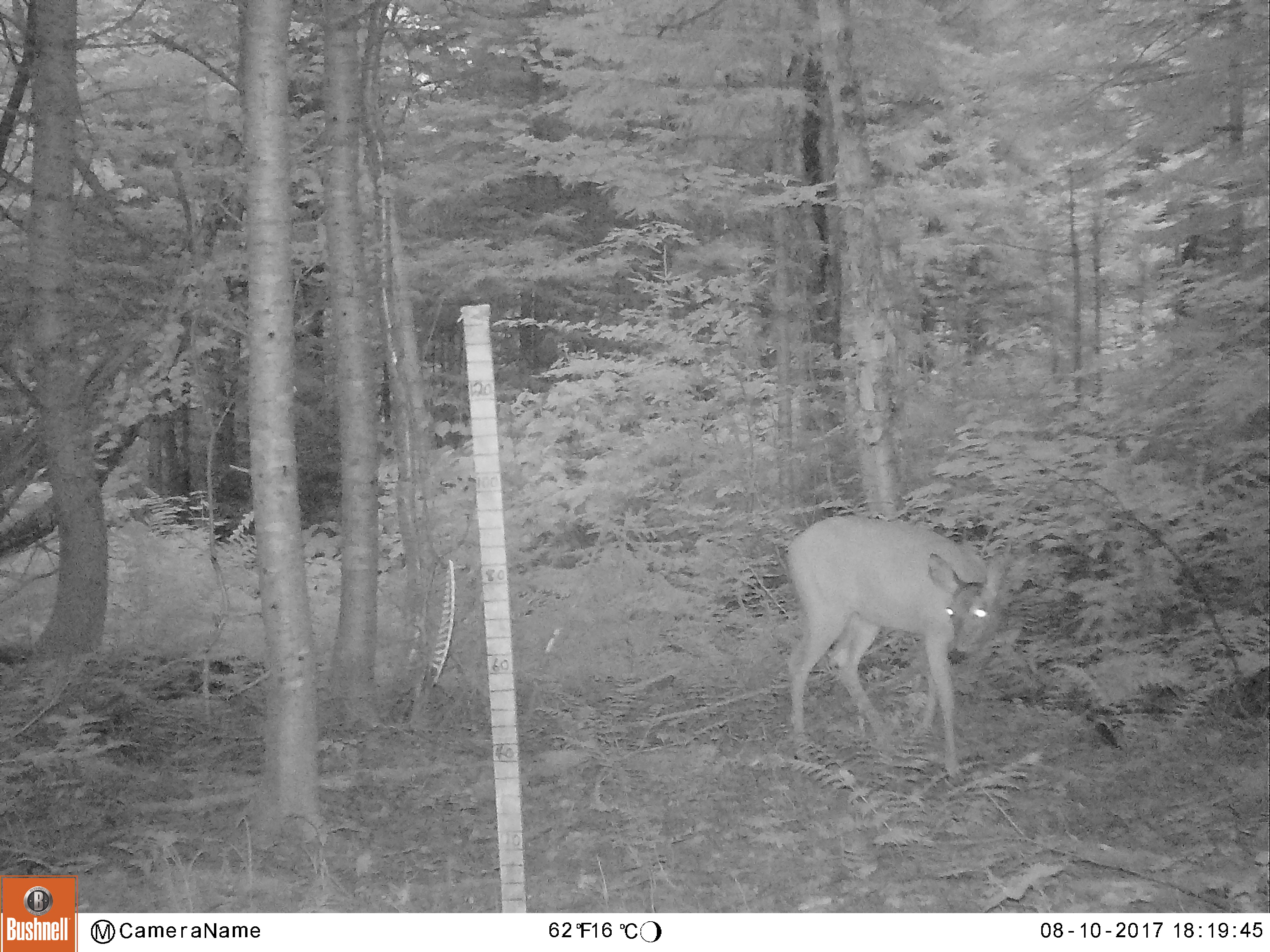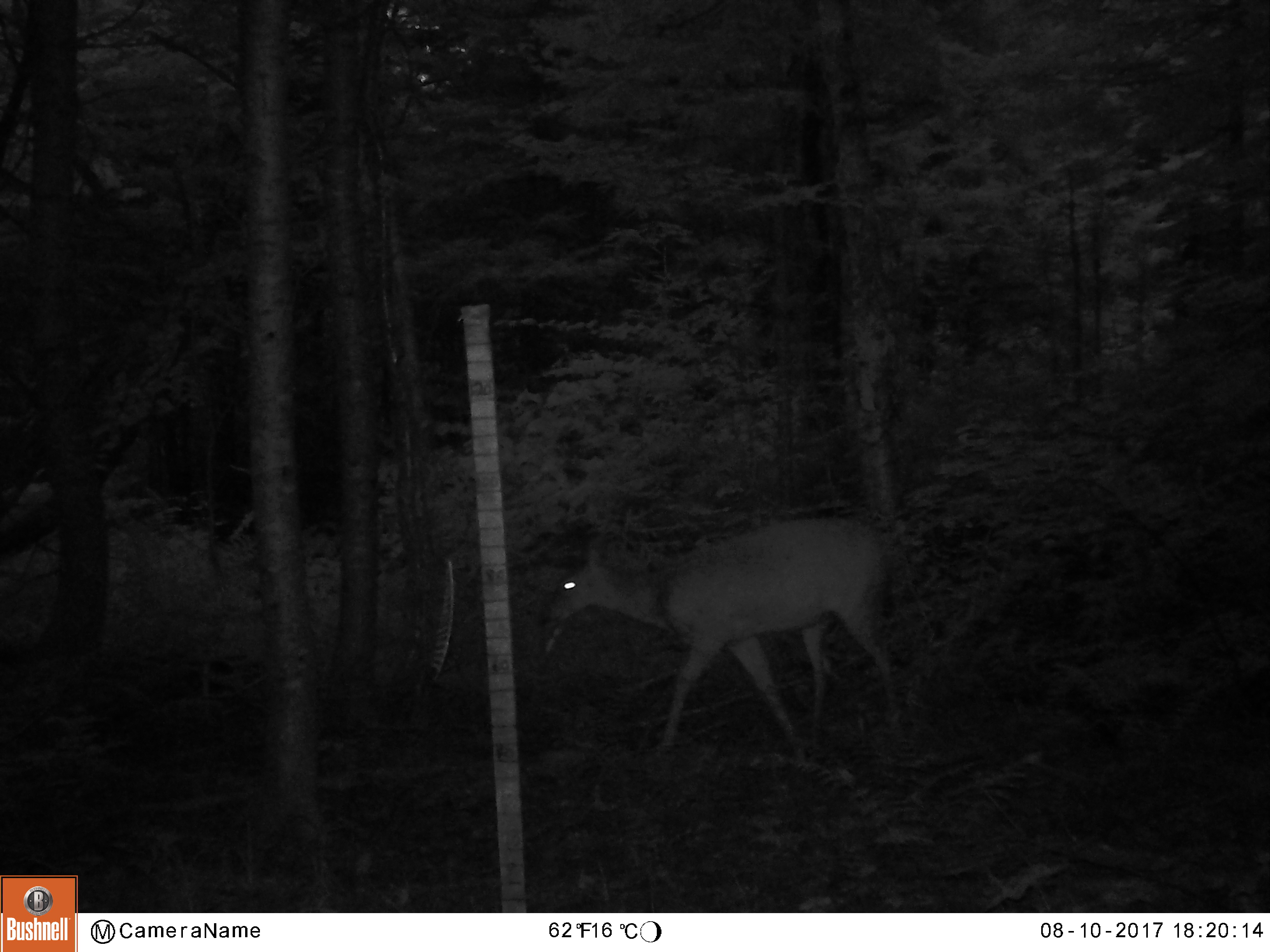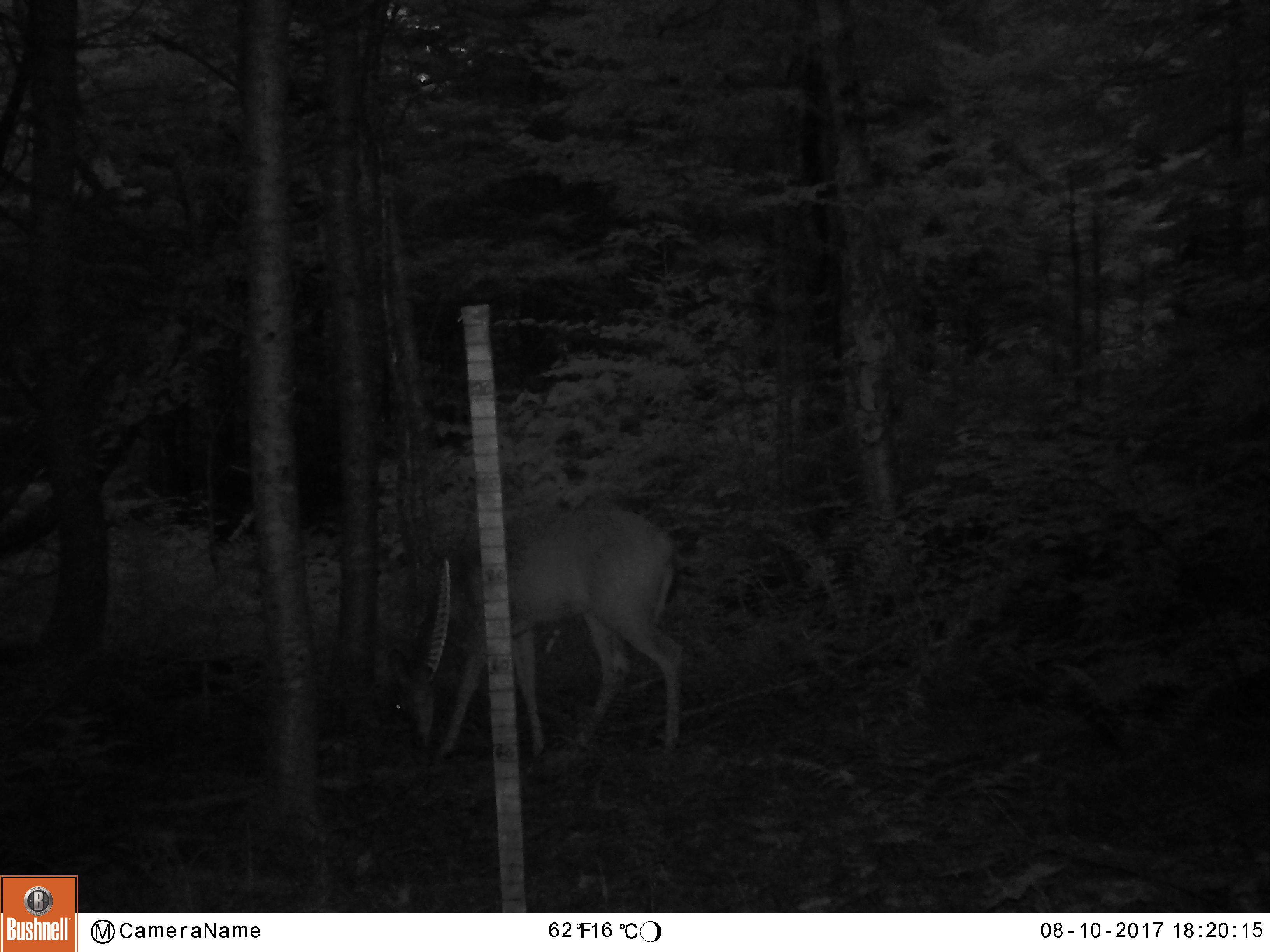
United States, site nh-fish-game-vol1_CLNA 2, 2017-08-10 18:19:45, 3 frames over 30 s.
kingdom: Animalia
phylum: Chordata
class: Mammalia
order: Artiodactyla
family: Cervidae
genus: Odocoileus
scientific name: Odocoileus virginianus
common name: white-tailed deer